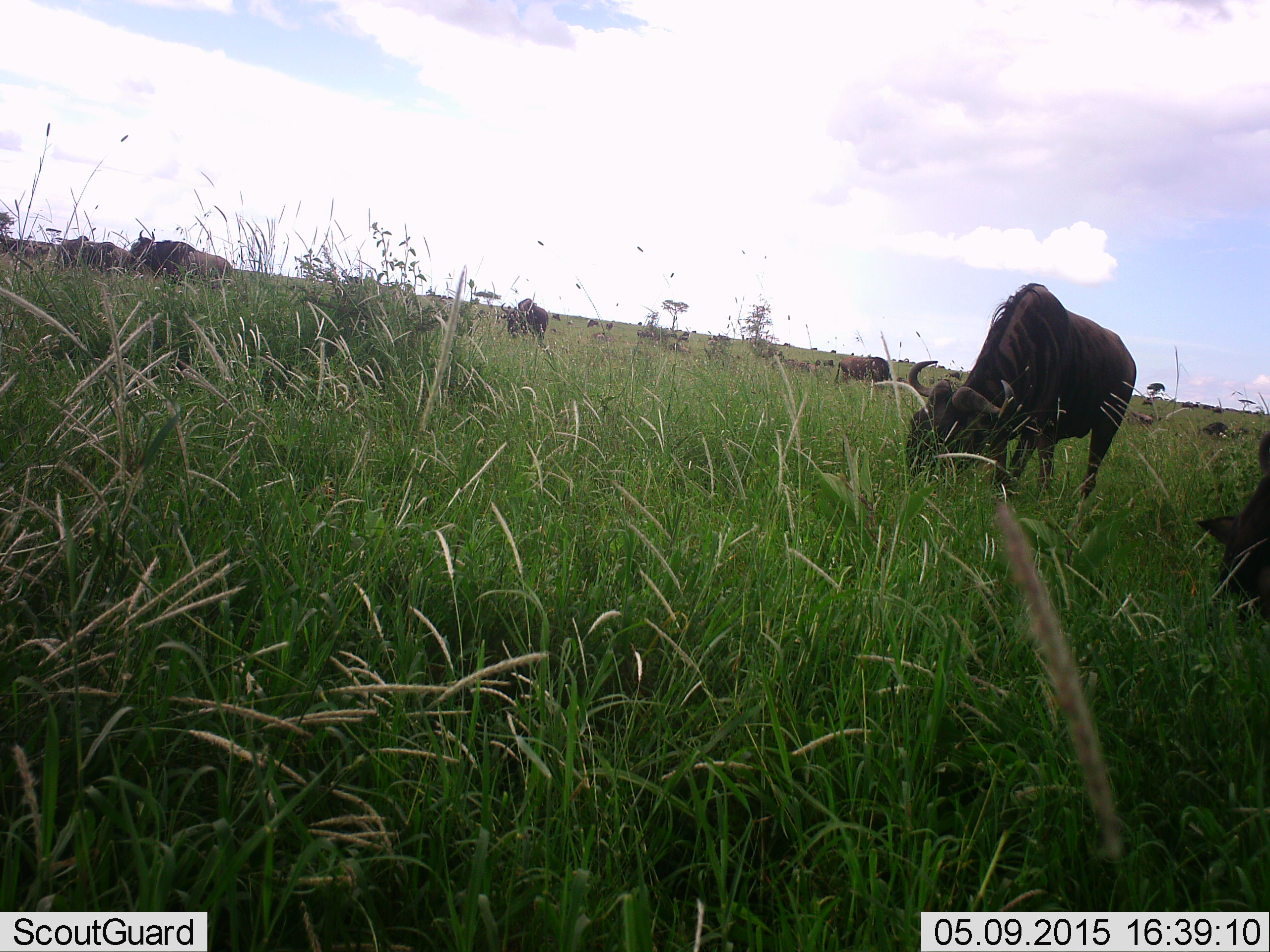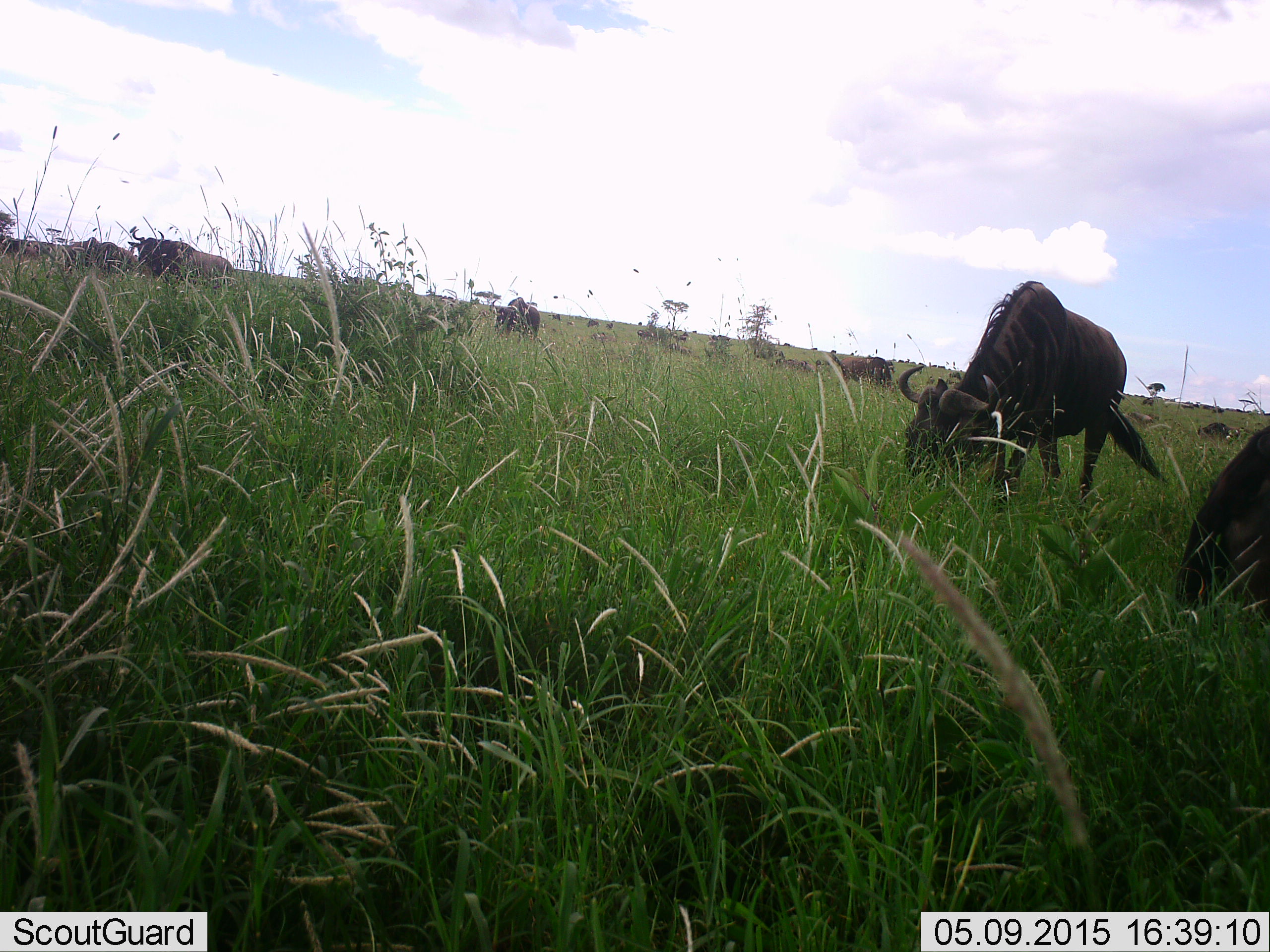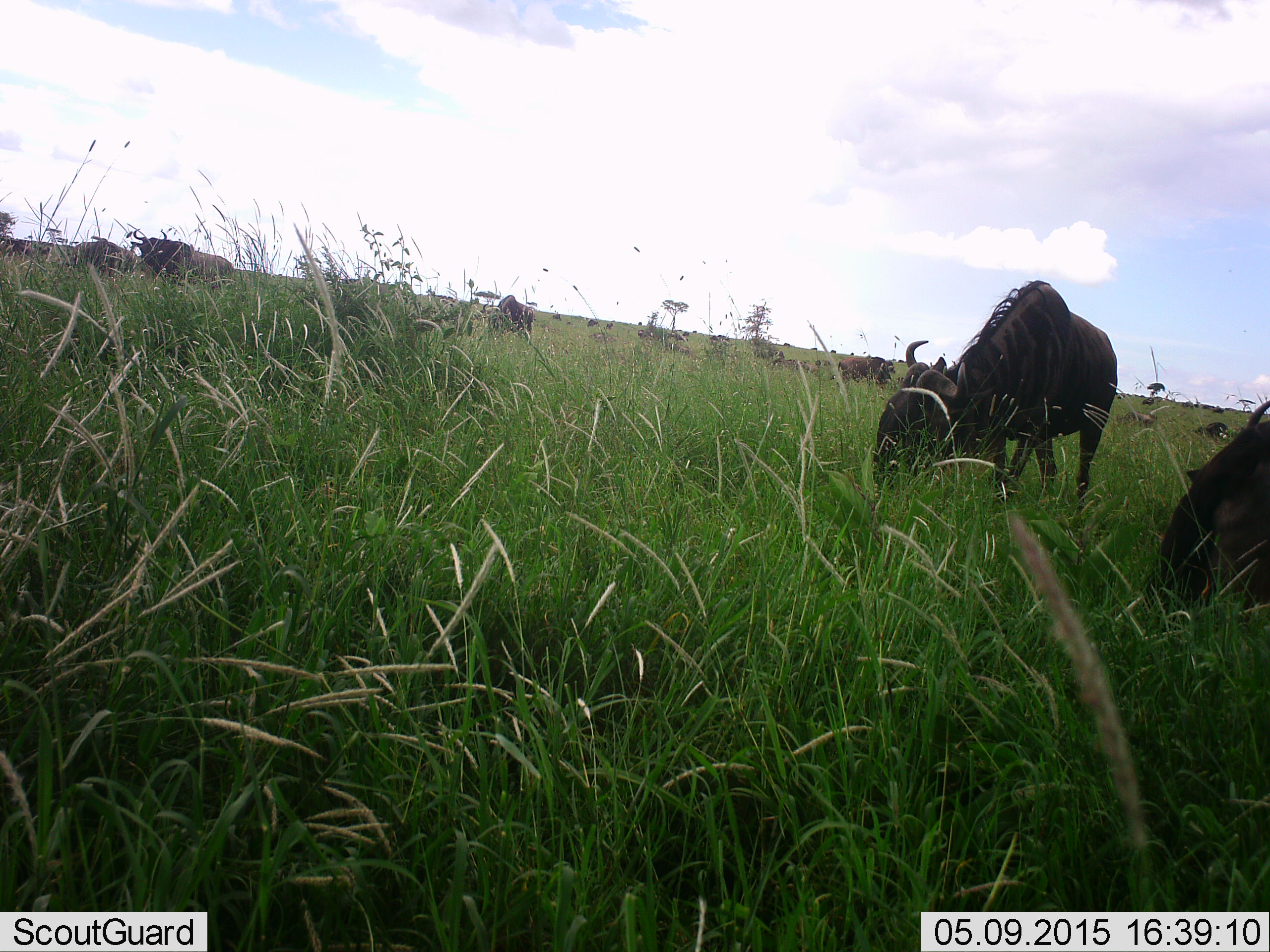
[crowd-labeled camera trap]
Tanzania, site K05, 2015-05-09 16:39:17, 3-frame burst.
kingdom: Animalia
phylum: Chordata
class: Mammalia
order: Artiodactyla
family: Bovidae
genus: Connochaetes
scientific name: Connochaetes taurinus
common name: blue wildebeest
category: wildebeest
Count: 8.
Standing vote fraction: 40%.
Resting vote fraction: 10%.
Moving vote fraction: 30%.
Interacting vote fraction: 0%.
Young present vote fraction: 0%.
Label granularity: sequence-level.